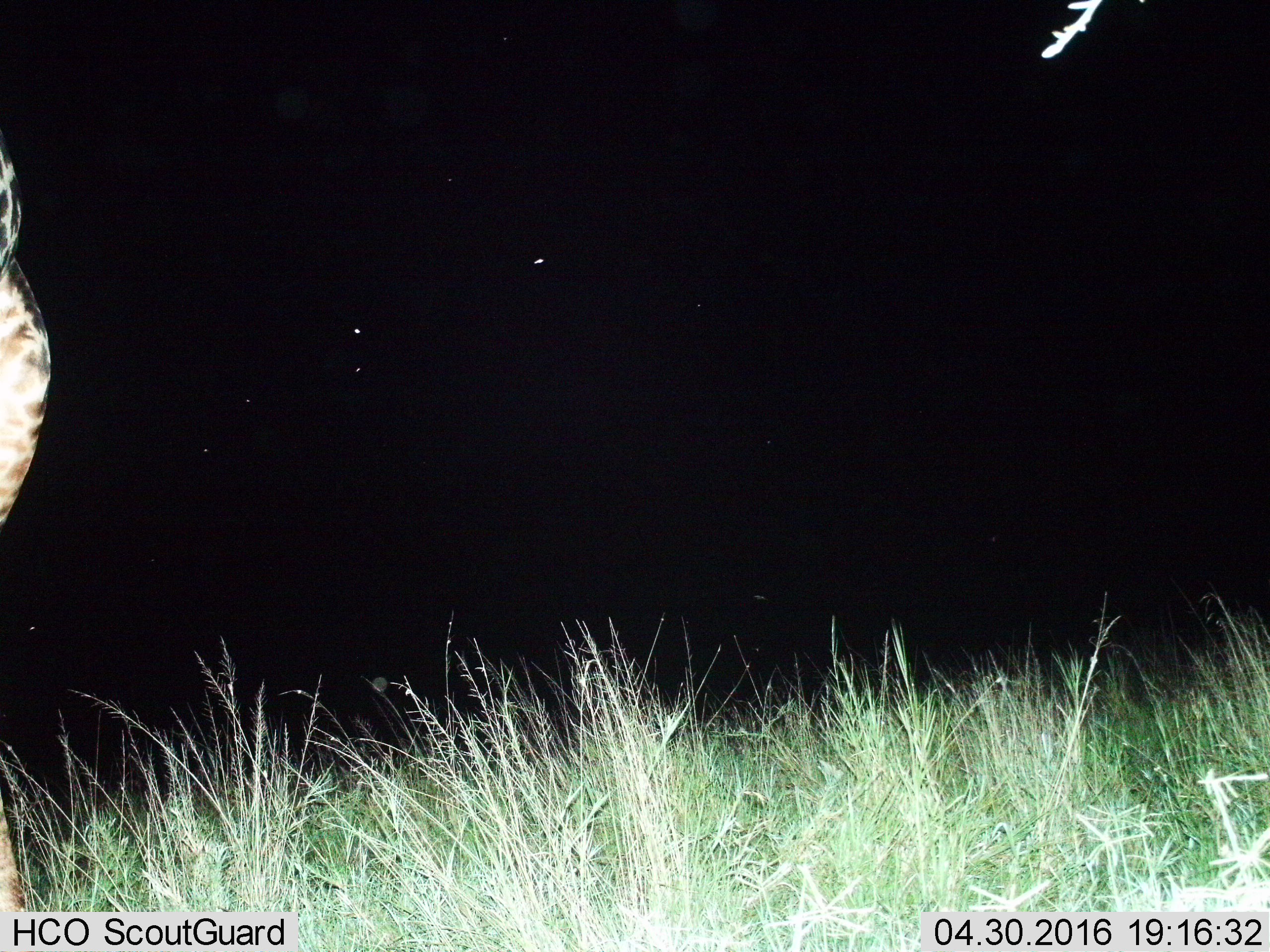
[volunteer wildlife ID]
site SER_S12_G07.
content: unidentified animal